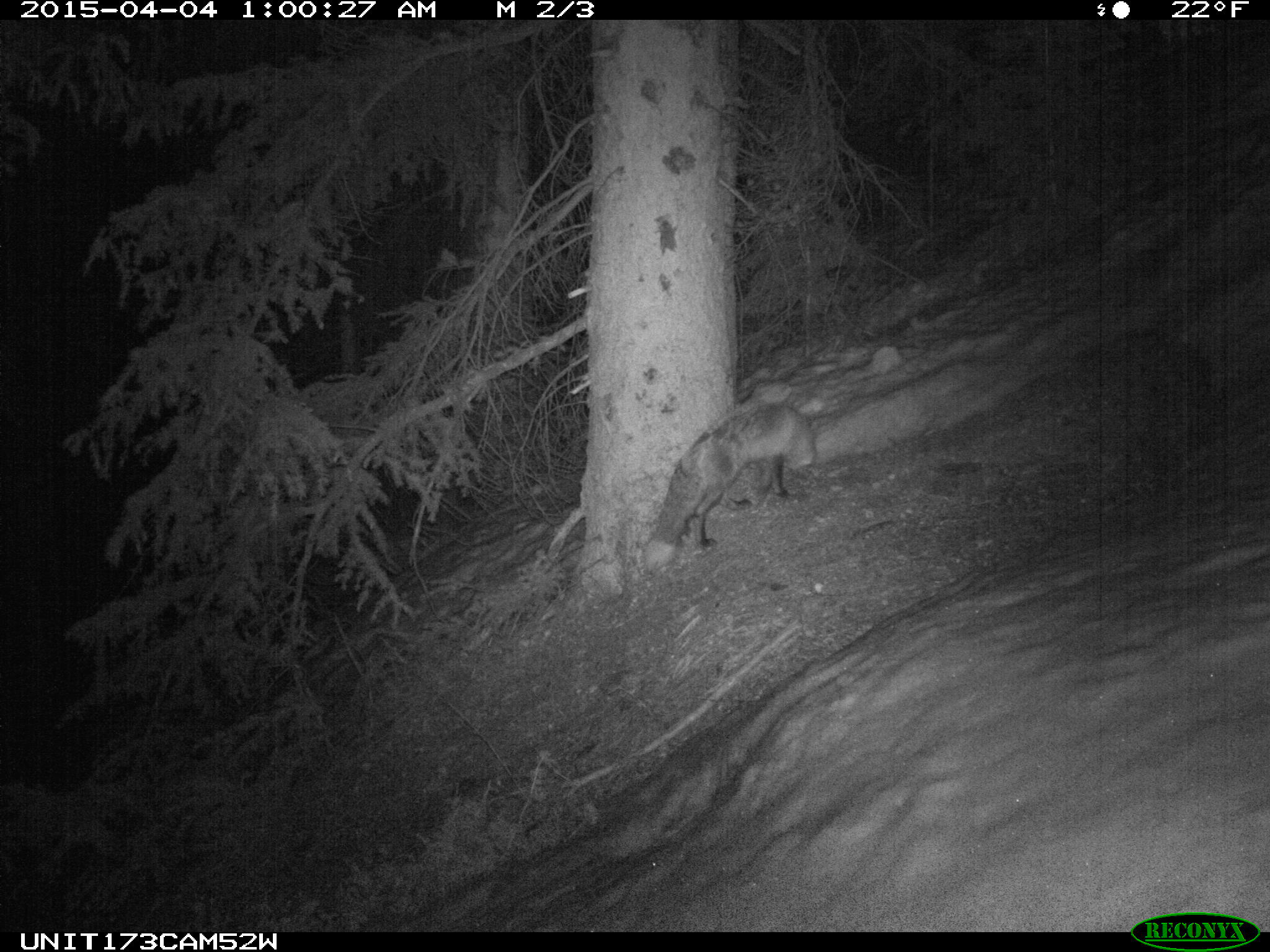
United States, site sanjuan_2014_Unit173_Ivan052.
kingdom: Animalia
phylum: Chordata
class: Mammalia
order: Carnivora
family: Canidae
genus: Vulpes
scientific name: Vulpes vulpes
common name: red fox